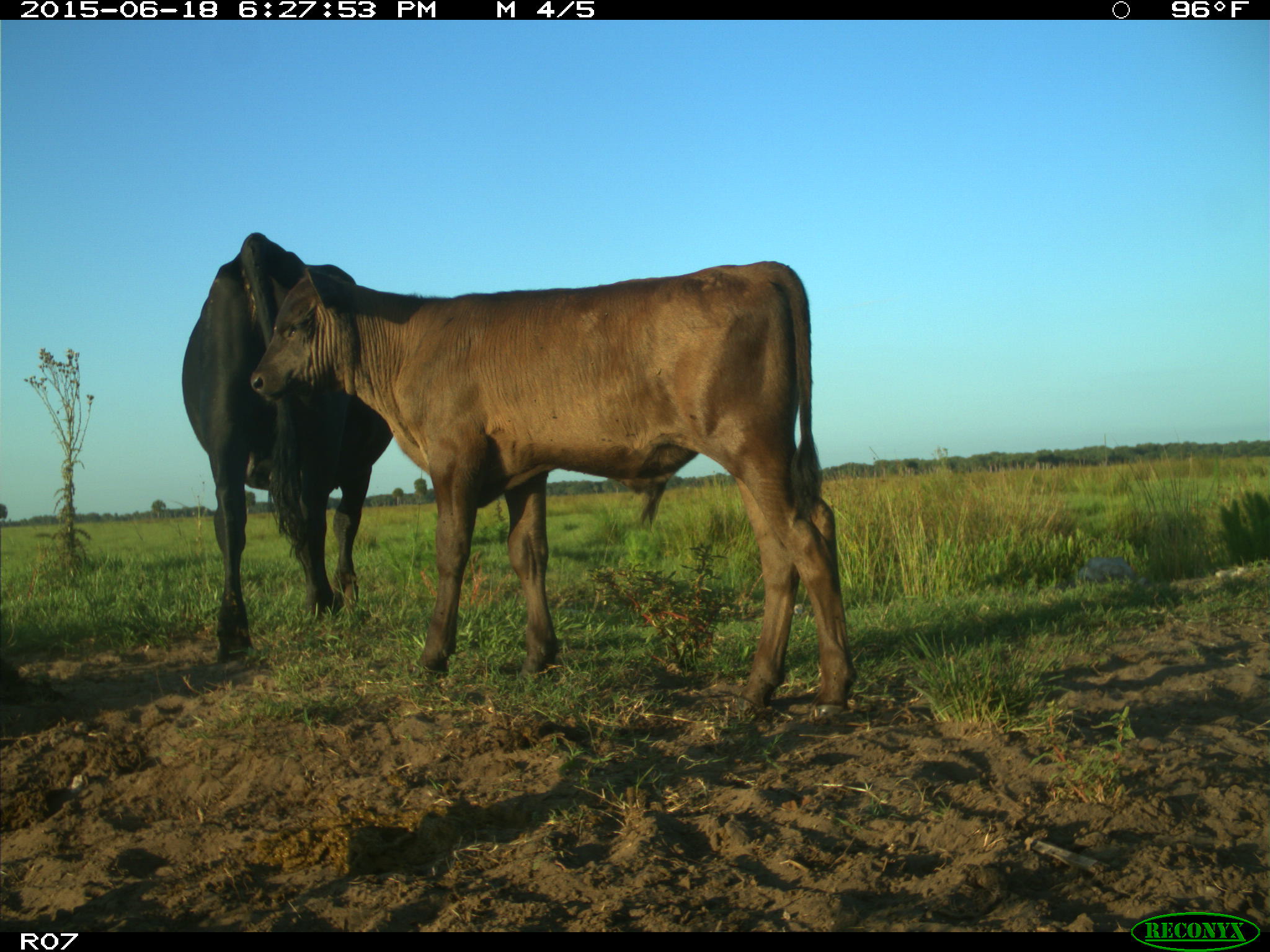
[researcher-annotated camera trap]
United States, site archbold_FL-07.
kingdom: Animalia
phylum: Chordata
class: Mammalia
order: Artiodactyla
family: Bovidae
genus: Bos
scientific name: Bos taurus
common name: domestic cow